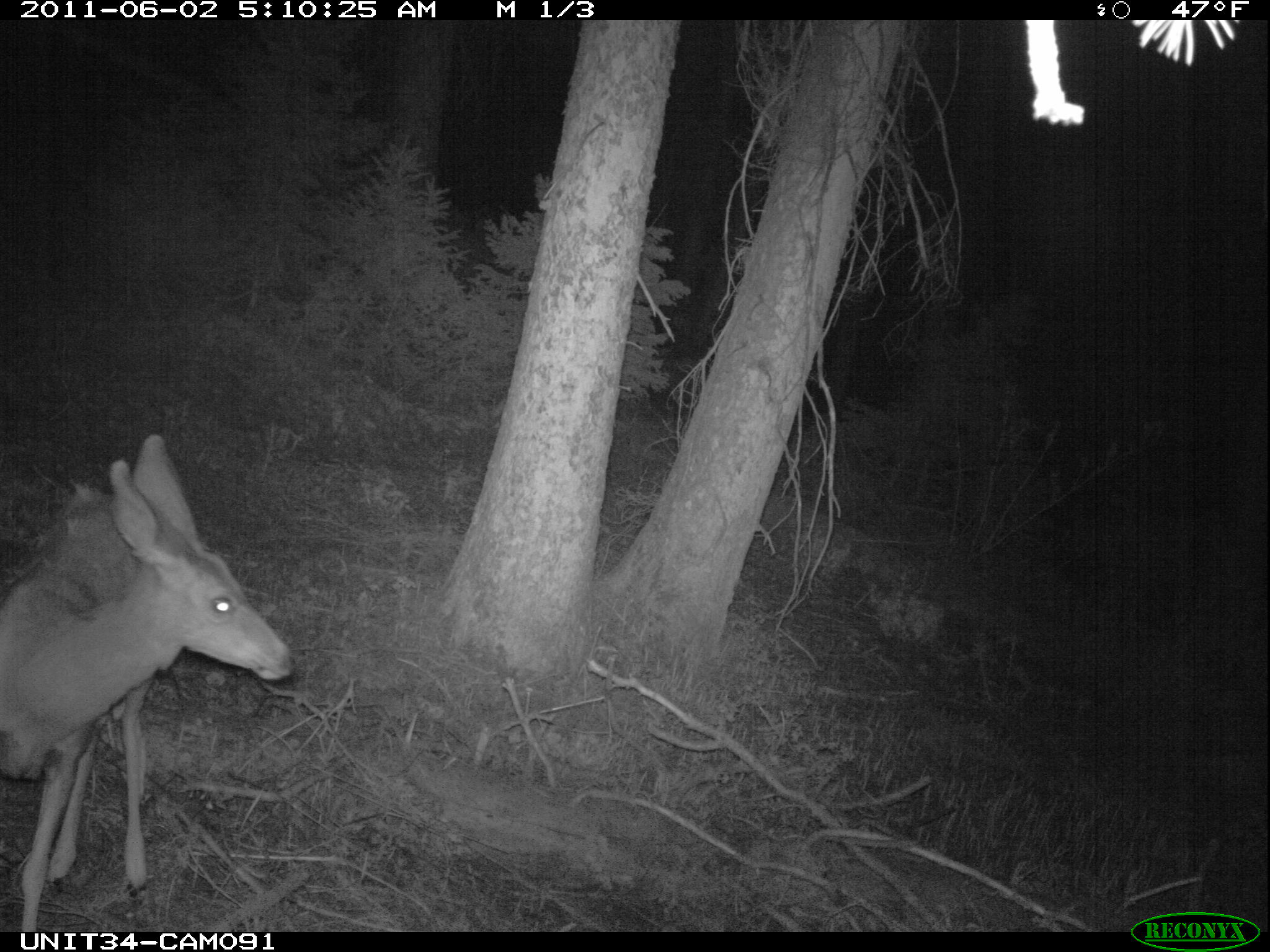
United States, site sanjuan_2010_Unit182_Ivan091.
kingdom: Animalia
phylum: Chordata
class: Mammalia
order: Artiodactyla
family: Cervidae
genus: Odocoileus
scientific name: Odocoileus hemionus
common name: mule deer